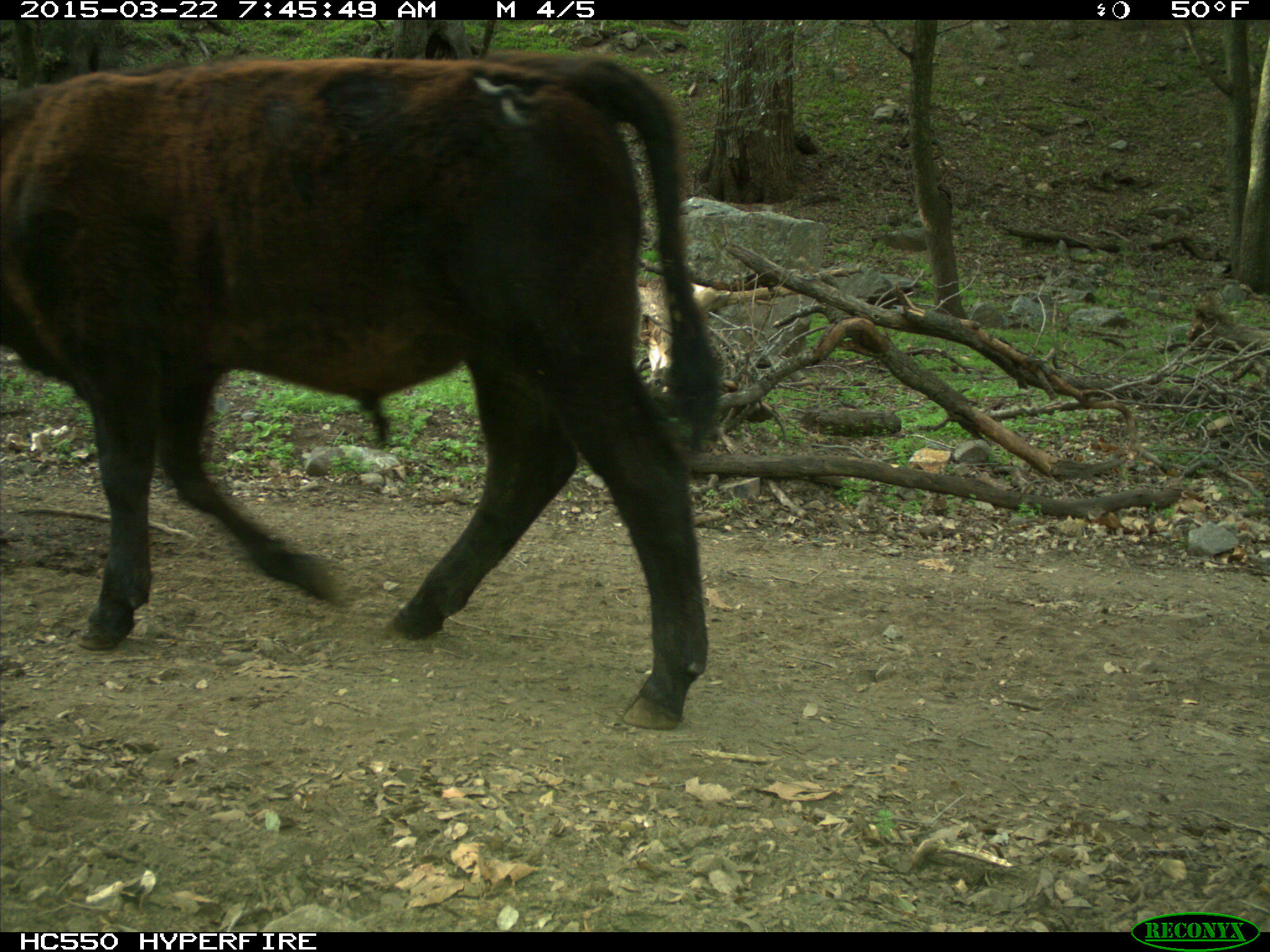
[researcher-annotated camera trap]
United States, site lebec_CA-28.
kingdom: Animalia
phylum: Chordata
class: Mammalia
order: Artiodactyla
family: Bovidae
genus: Bos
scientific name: Bos taurus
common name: domestic cow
Bos taurus (domestic cow).